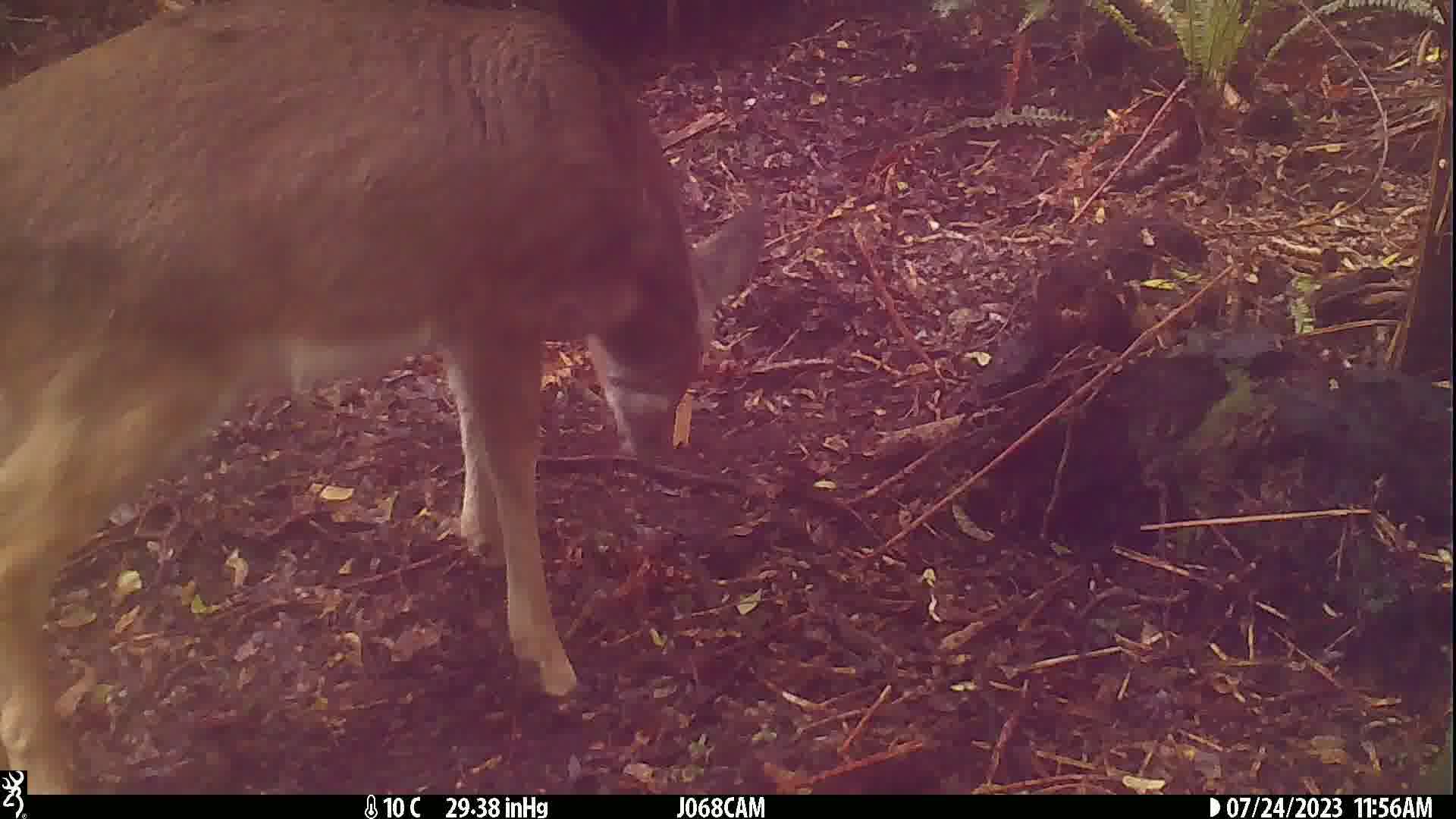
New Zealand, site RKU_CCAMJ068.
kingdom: Animalia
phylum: Chordata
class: Mammalia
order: Artiodactyla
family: Cervidae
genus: Odocoileus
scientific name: Odocoileus virginianus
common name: white-tailed deer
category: white tailed deer